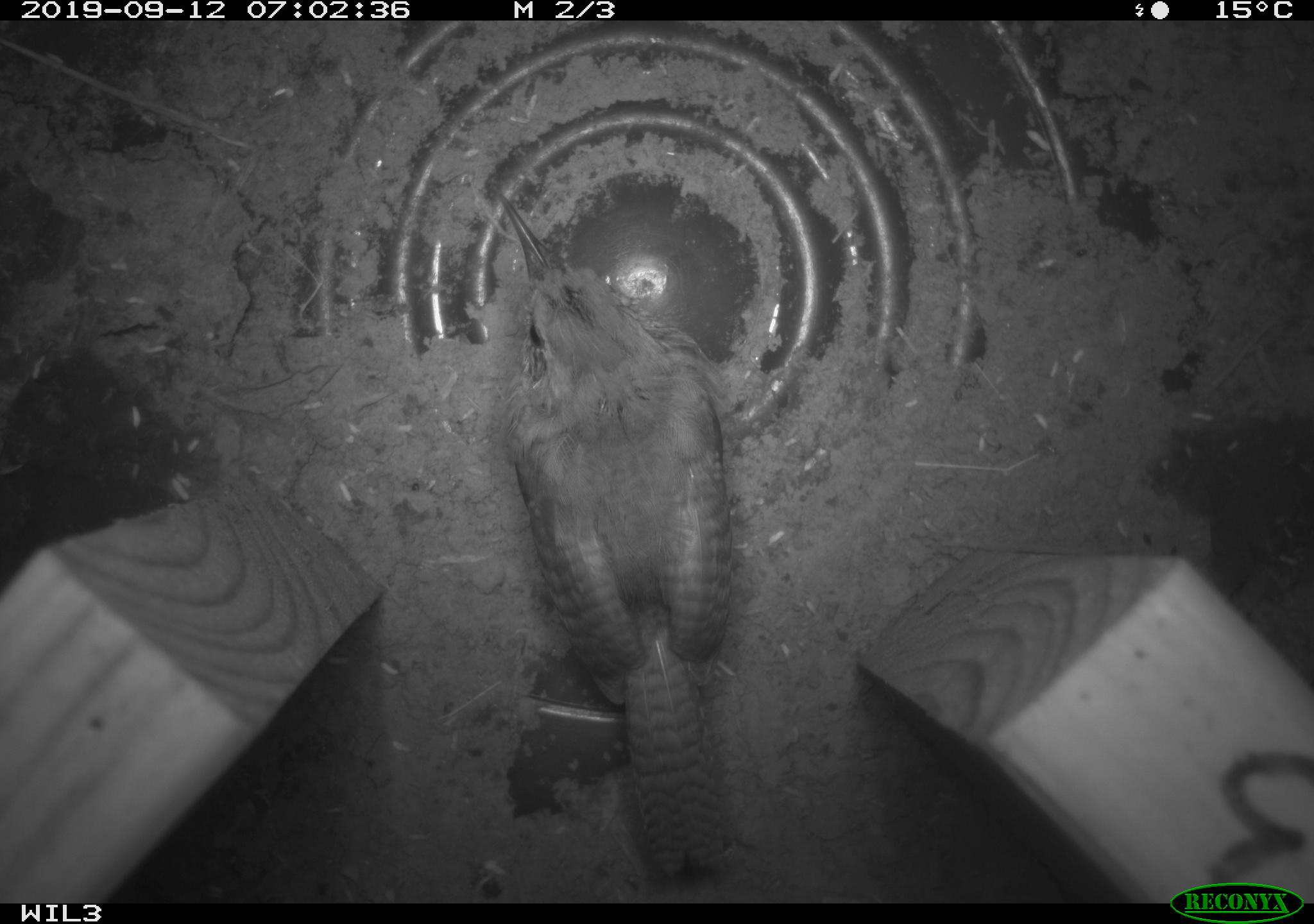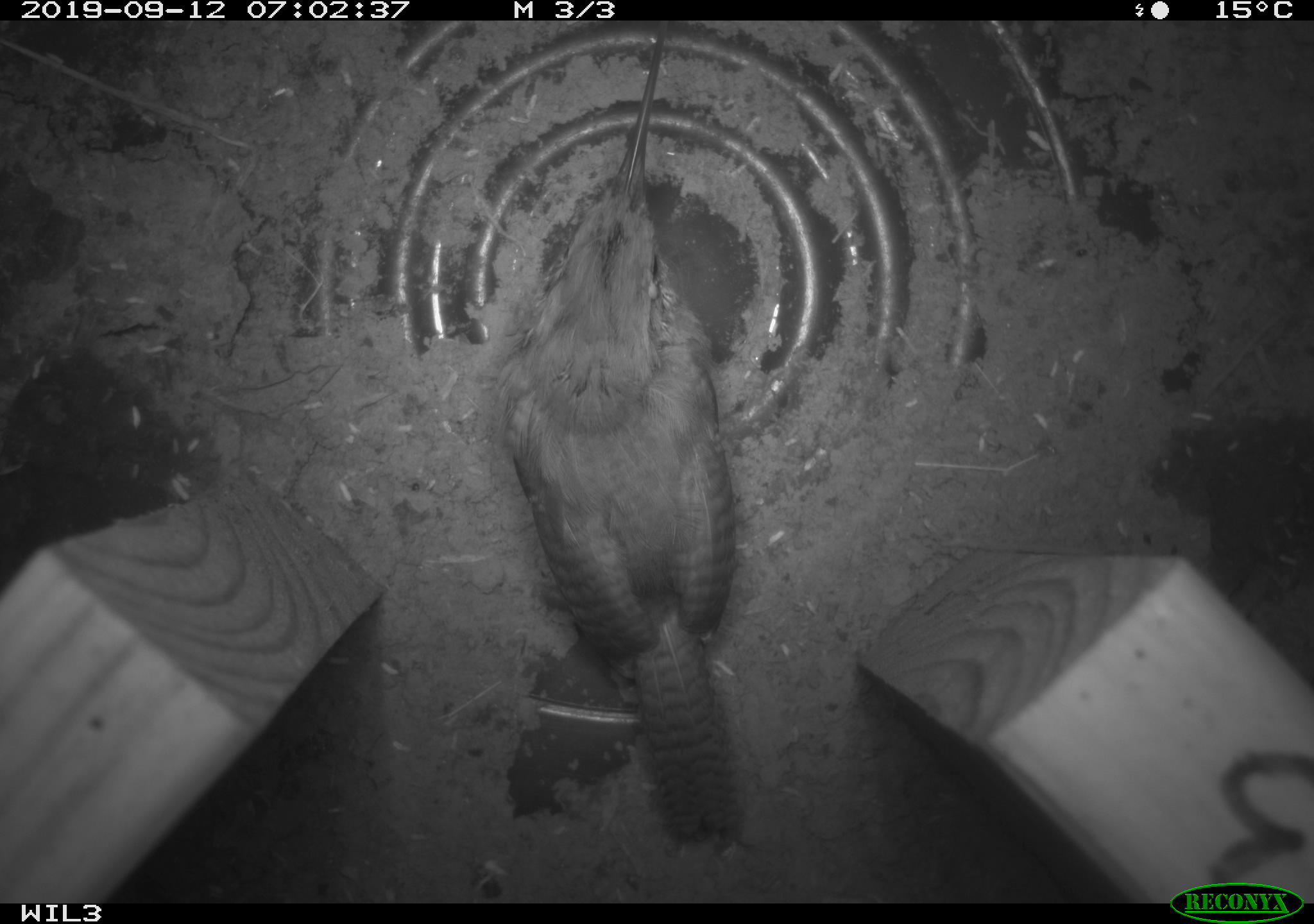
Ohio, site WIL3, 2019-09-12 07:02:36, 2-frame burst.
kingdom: Animalia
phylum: Chordata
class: Aves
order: Passeriformes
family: Troglodytidae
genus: Troglodytes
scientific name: Troglodytes aedon aedon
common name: northern house wren